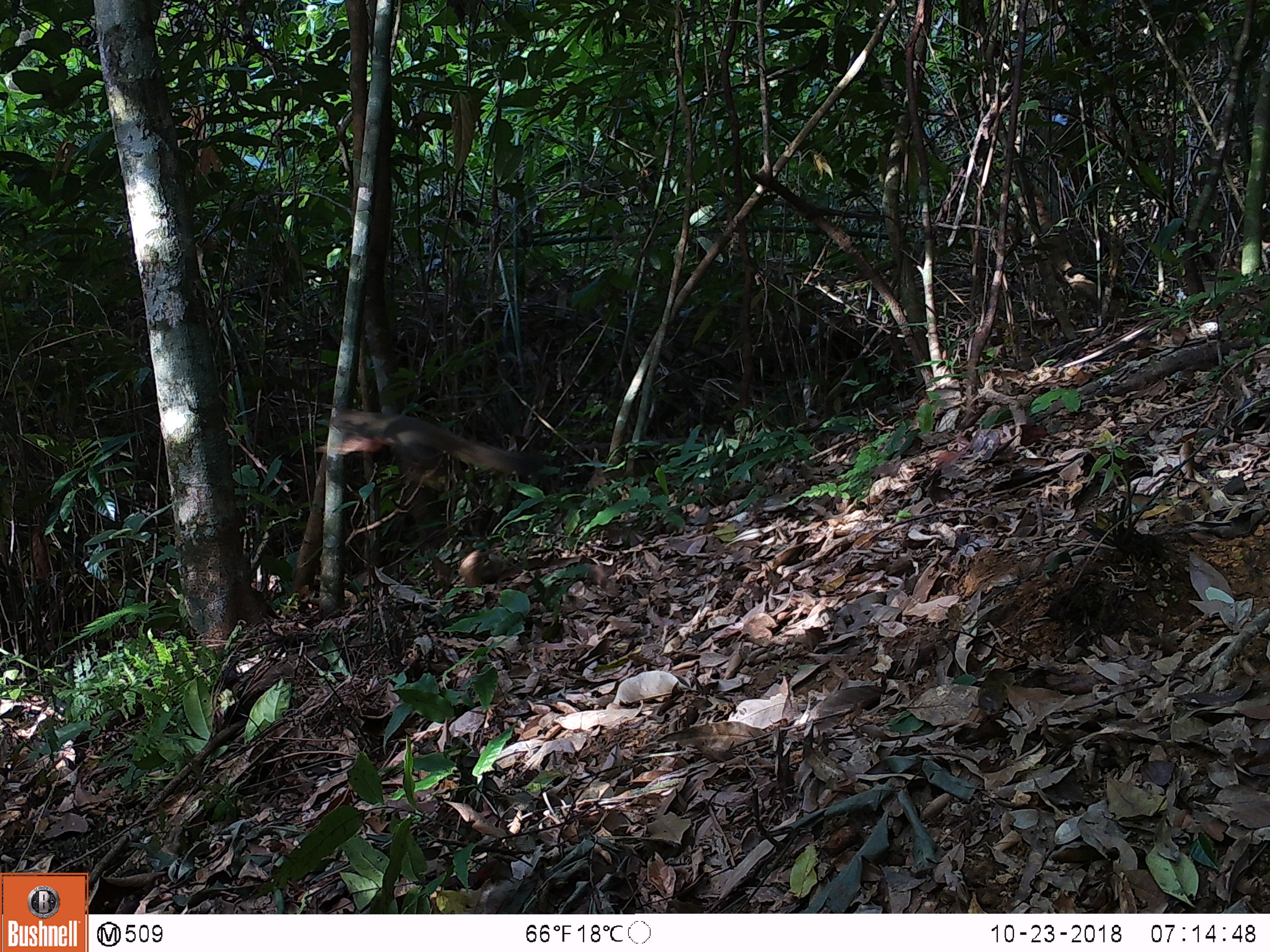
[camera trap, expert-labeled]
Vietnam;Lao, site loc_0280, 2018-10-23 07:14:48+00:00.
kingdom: Animalia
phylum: Chordata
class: Mammalia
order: Rodentia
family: Sciuridae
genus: Callosciurus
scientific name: Callosciurus erythraeus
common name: pallas's squirrel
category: pallass squirrel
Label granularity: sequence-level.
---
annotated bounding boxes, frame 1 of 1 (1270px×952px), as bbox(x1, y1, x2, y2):
pallass squirrel: bbox(315, 412, 564, 472)